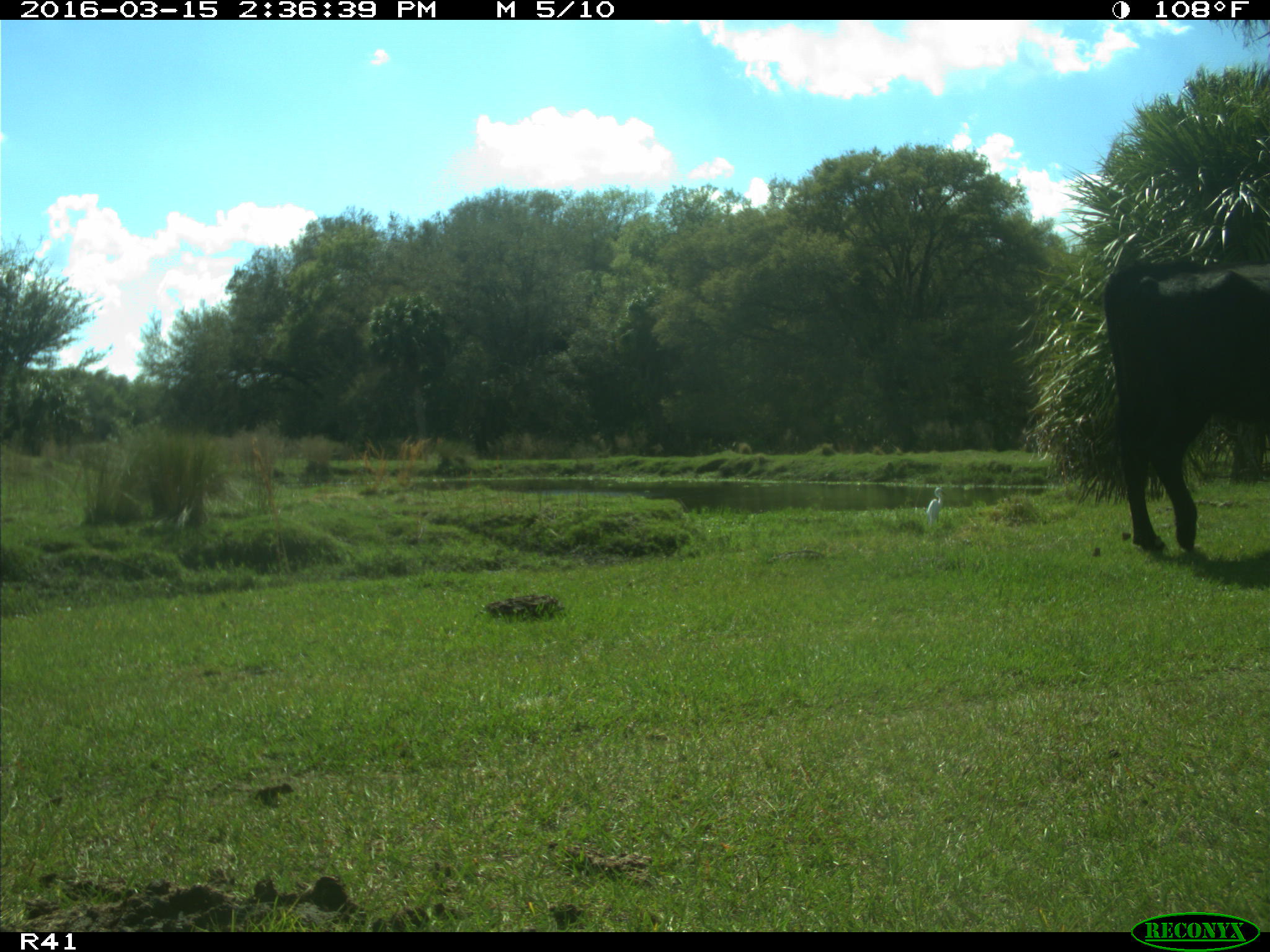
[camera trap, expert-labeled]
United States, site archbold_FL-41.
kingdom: Animalia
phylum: Chordata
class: Mammalia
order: Artiodactyla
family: Bovidae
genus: Bos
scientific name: Bos taurus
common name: domestic cow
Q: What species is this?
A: Bos taurus (domestic cow).